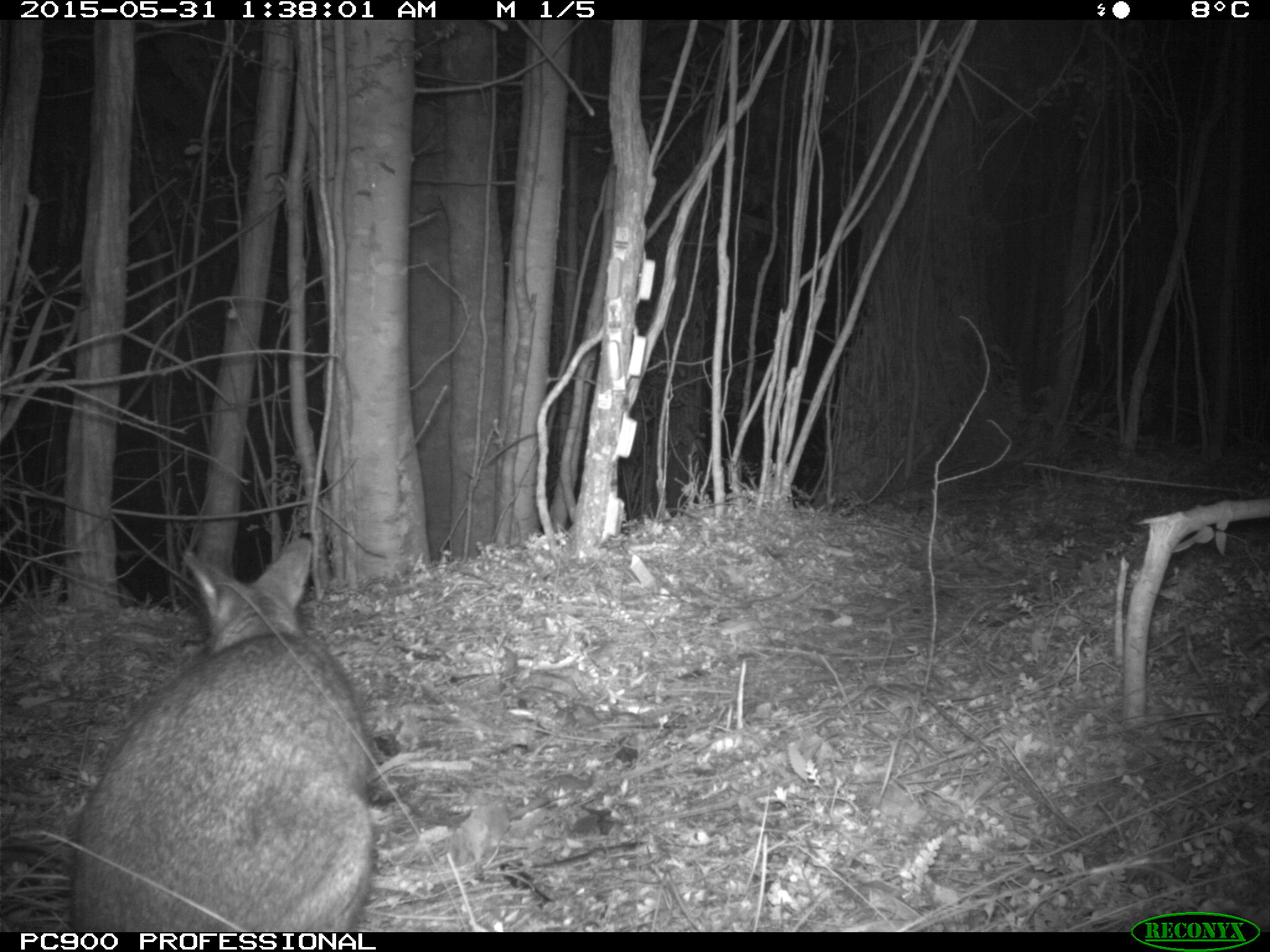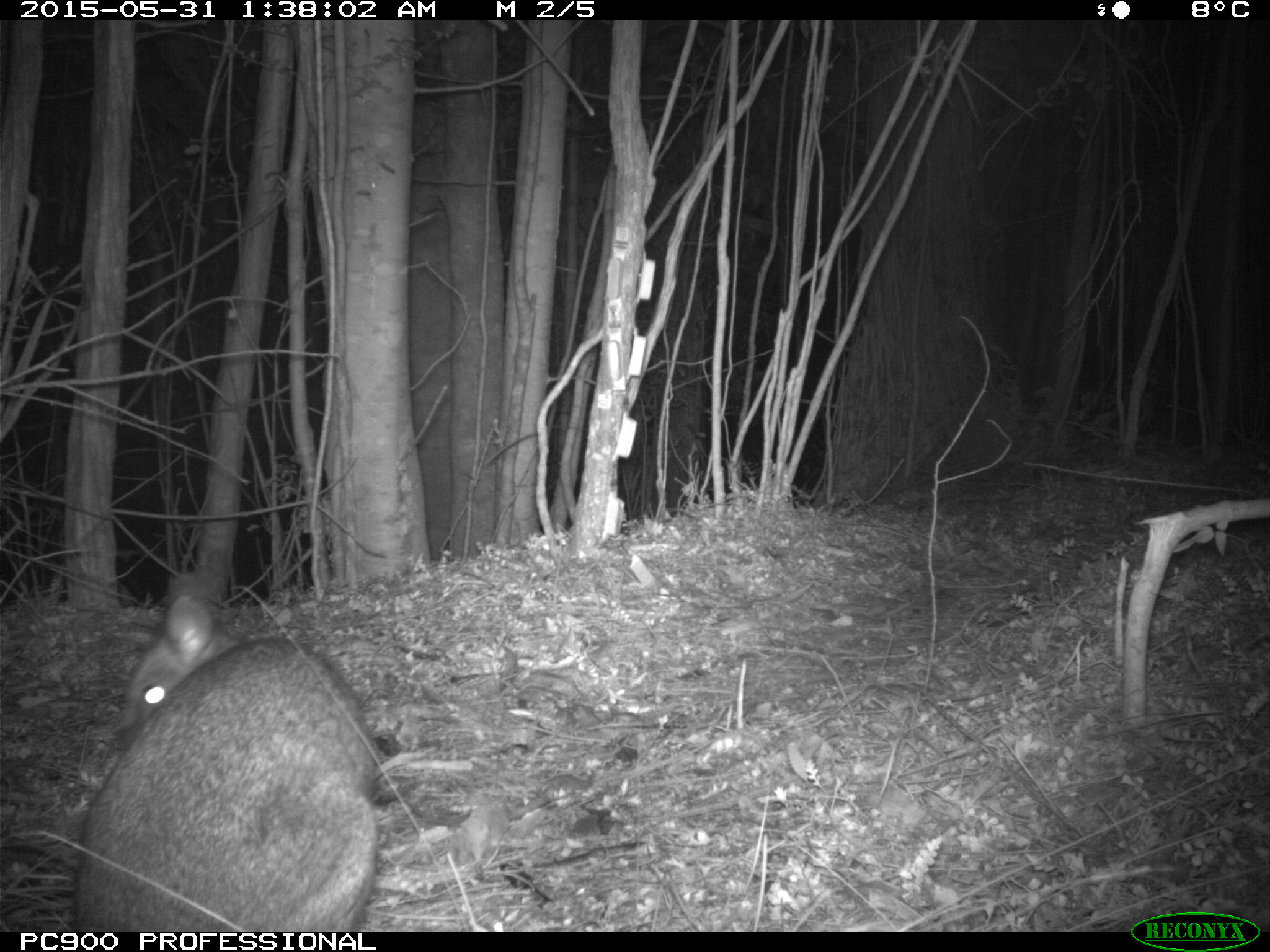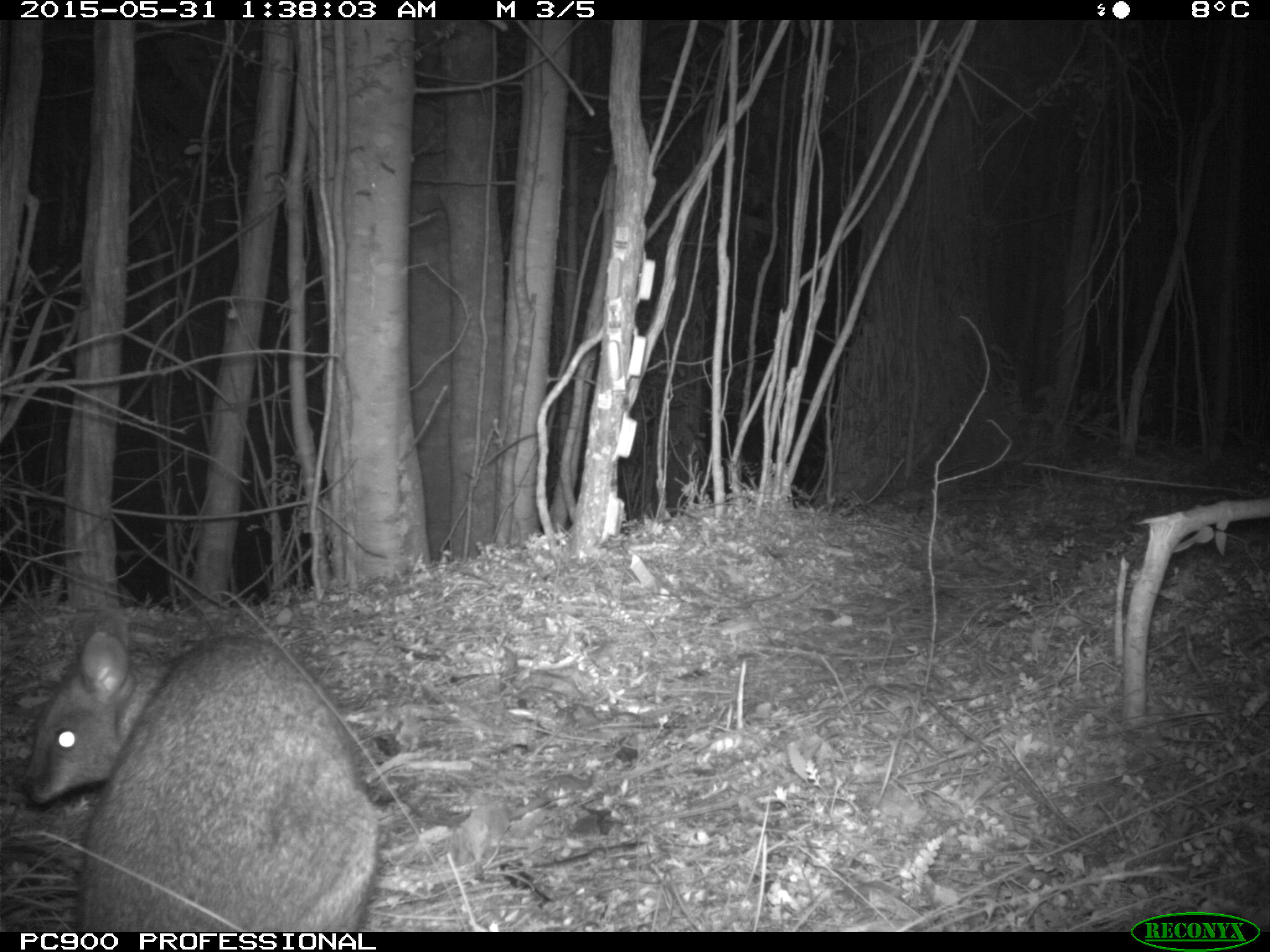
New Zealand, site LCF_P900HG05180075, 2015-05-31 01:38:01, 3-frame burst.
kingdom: Animalia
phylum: Chordata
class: Mammalia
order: Diprotodontia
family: Macropodidae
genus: Notamacropus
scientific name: Notamacropus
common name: wallaby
Wallaby (Notamacropus).